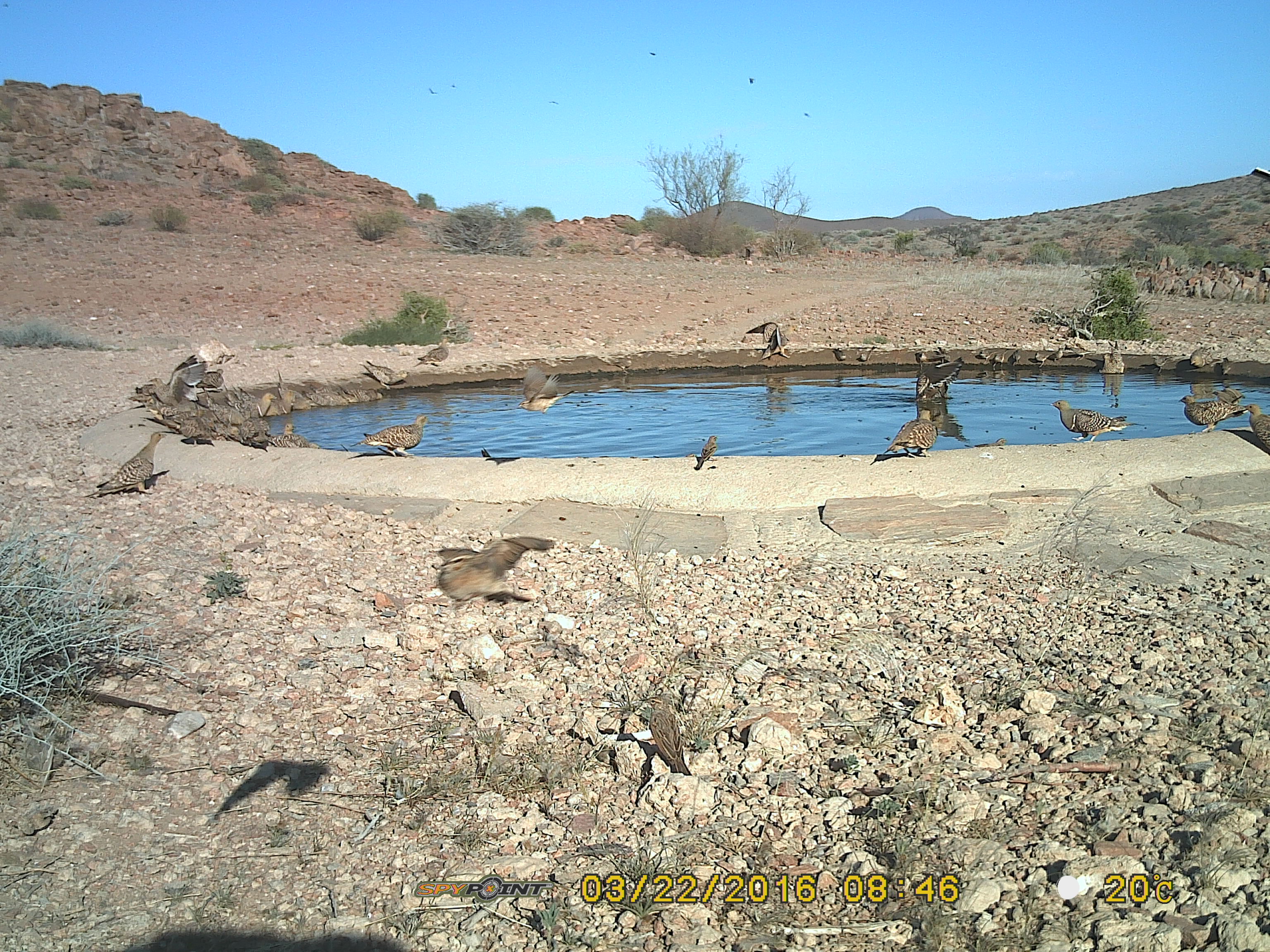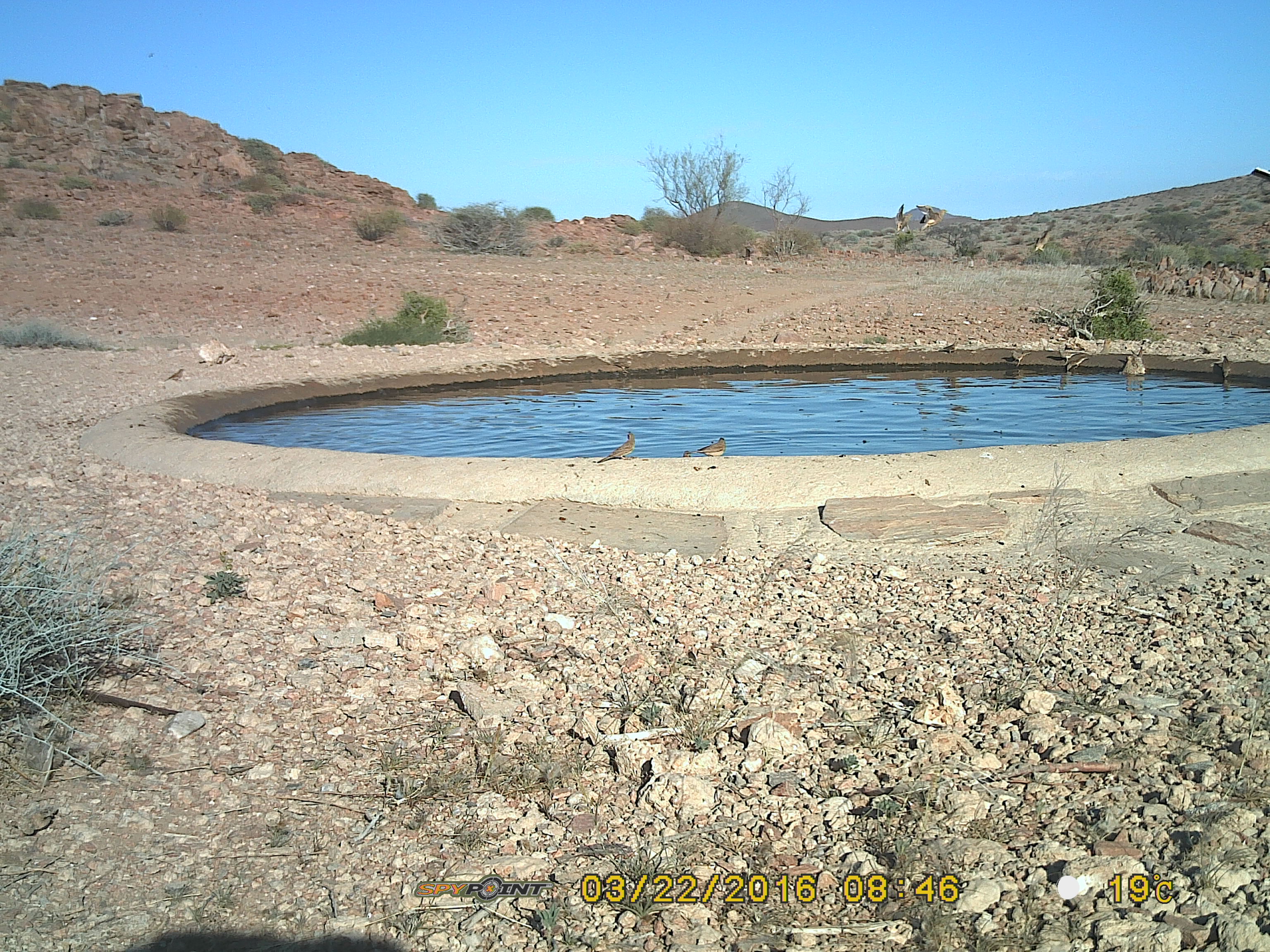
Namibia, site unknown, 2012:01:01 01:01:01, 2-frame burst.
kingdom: Animalia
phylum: Chordata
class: Aves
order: Pterocliformes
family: Pteroclidae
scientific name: Pteroclidae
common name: sandgrouse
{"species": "Pteroclidae (sandgrouse)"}